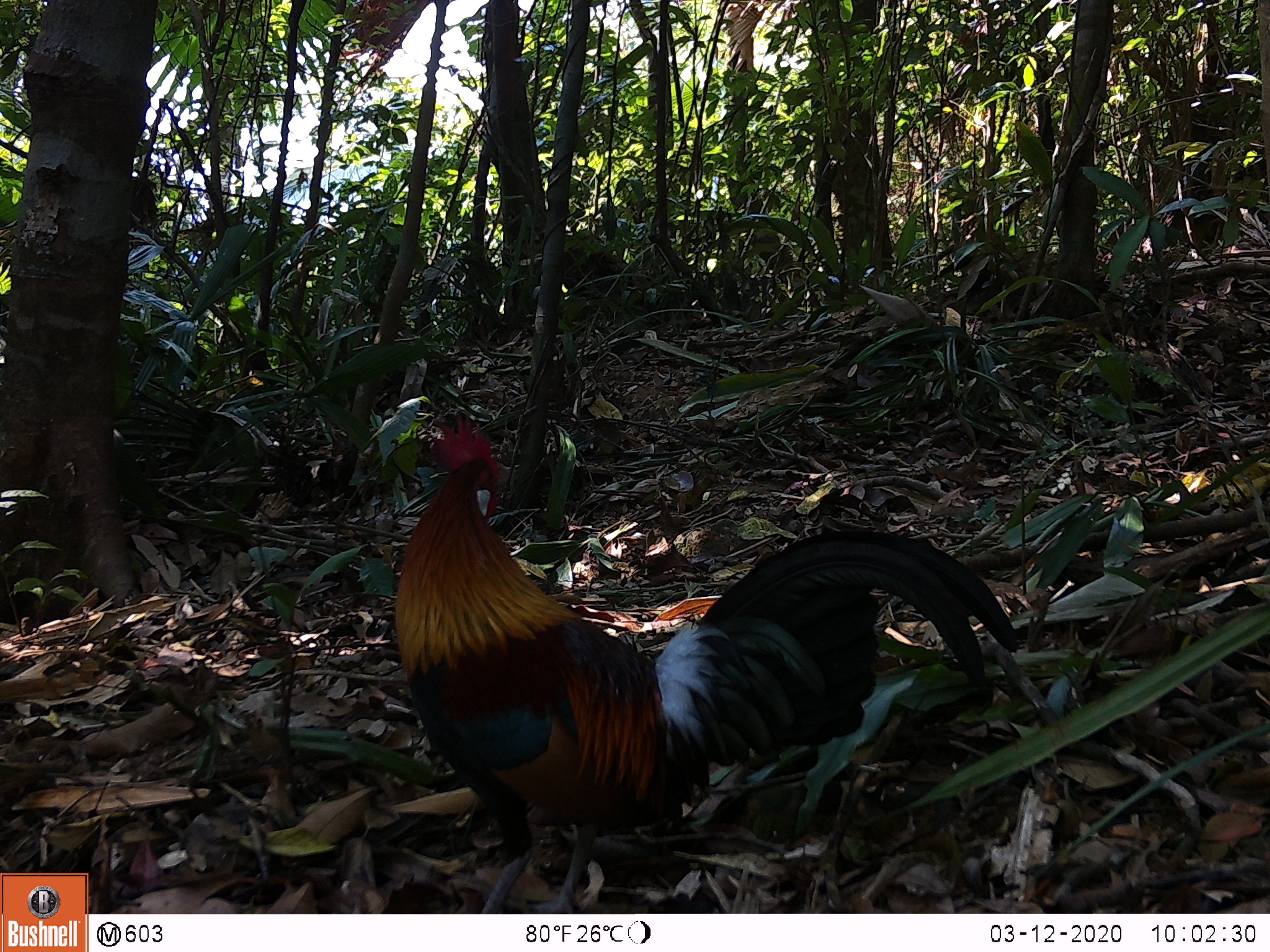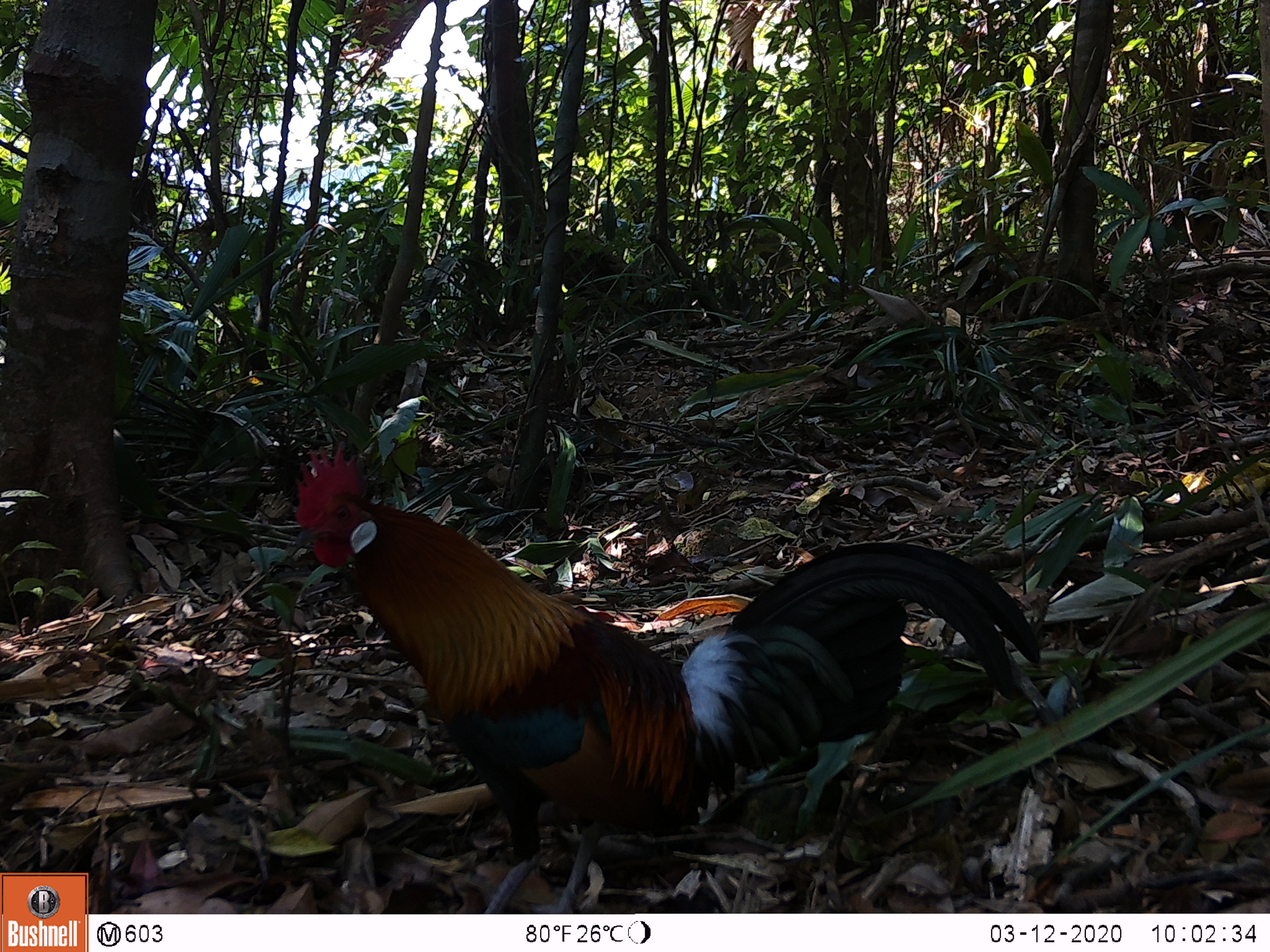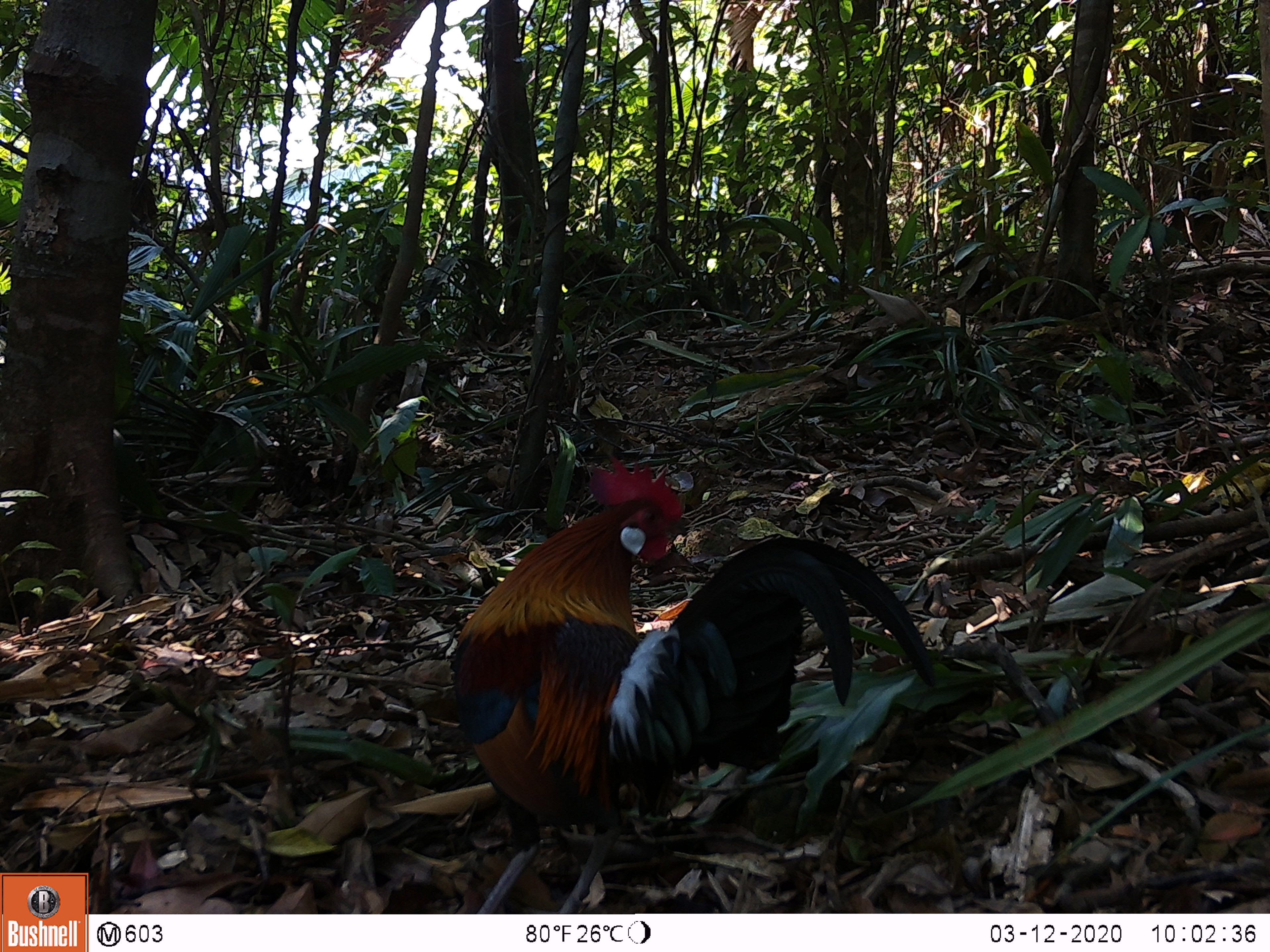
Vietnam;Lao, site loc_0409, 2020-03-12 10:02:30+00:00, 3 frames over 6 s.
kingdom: Animalia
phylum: Chordata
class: Aves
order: Galliformes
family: Phasianidae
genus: Gallus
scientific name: Gallus gallus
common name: red junglefowl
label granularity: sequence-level